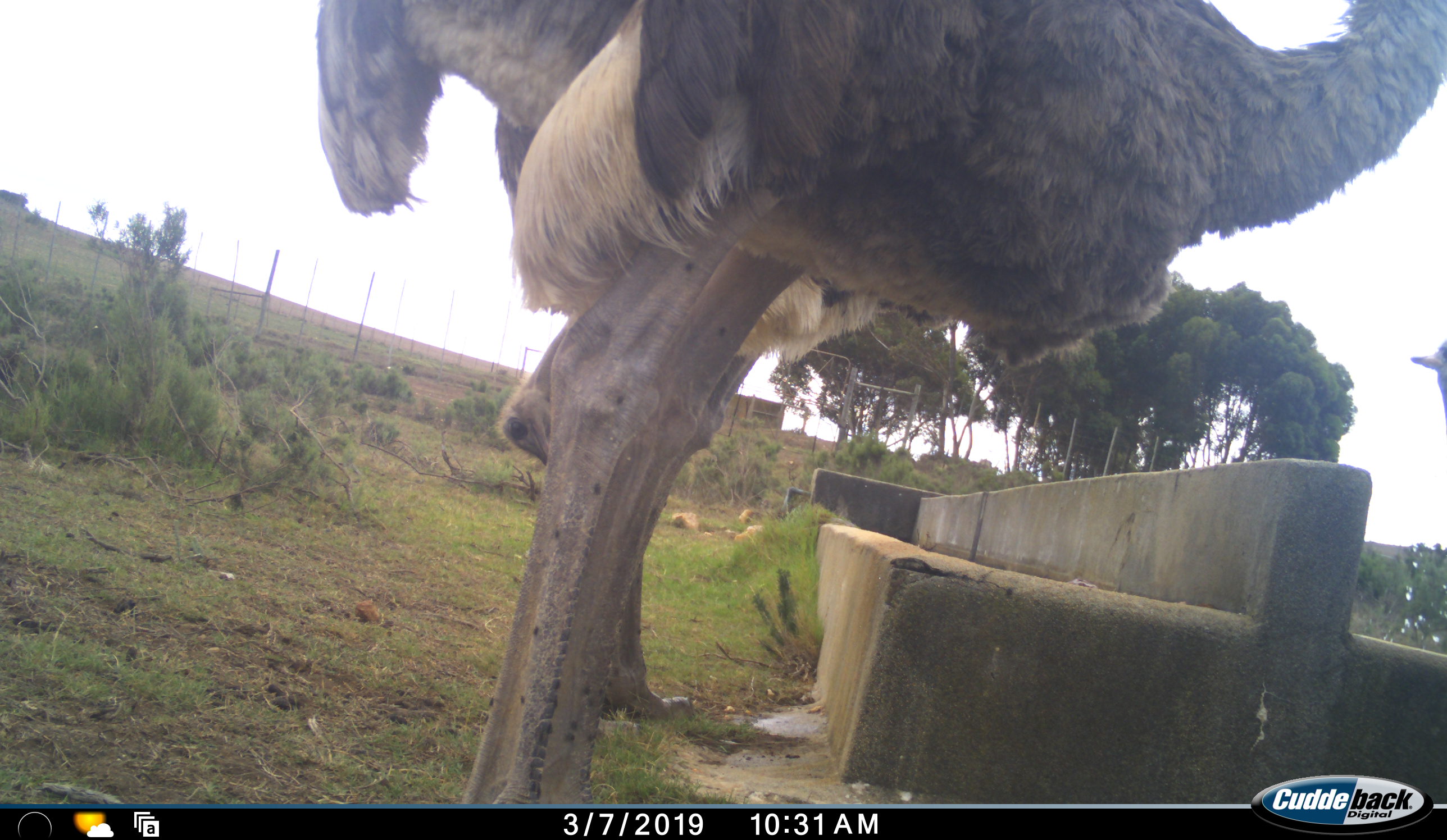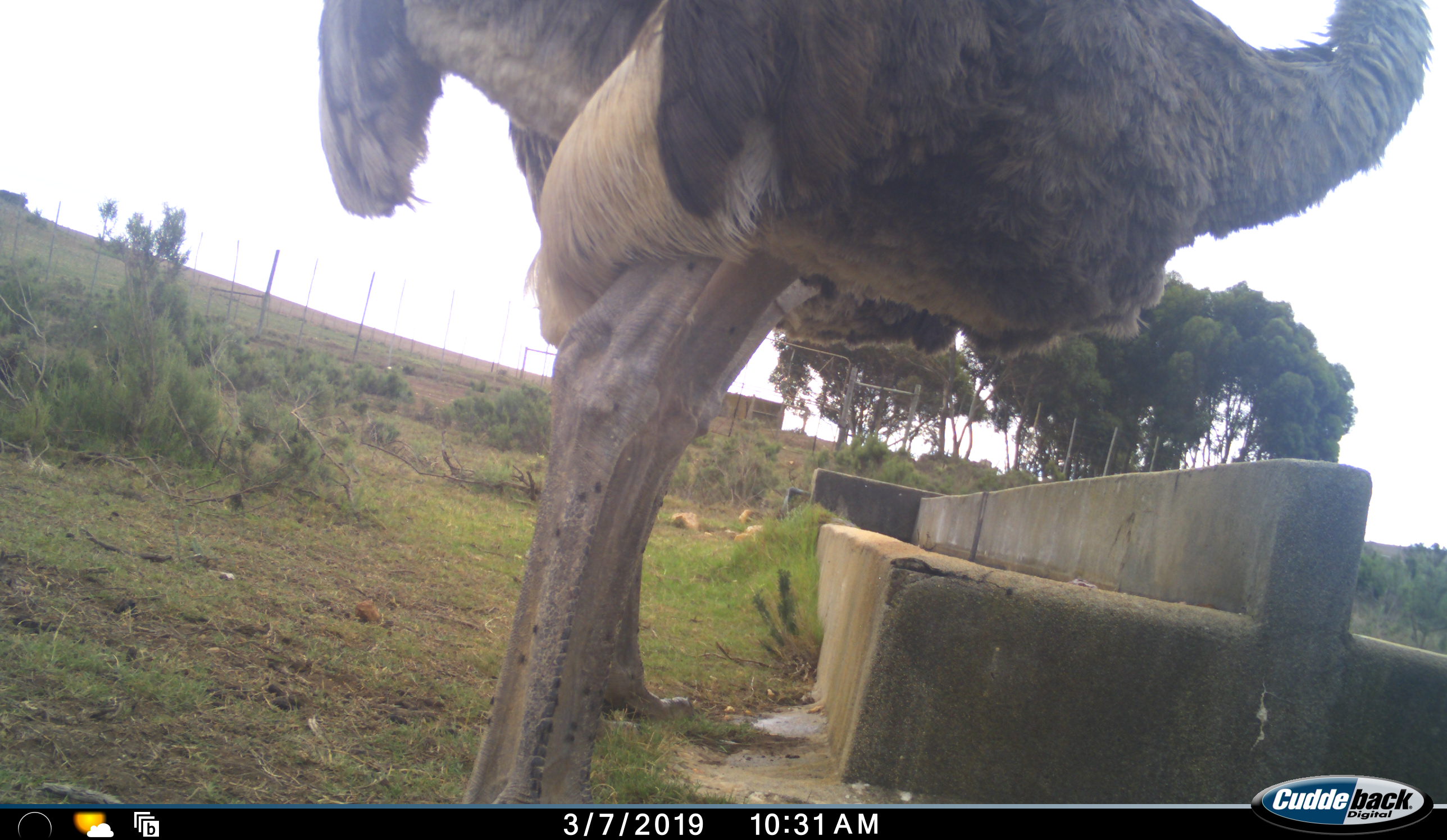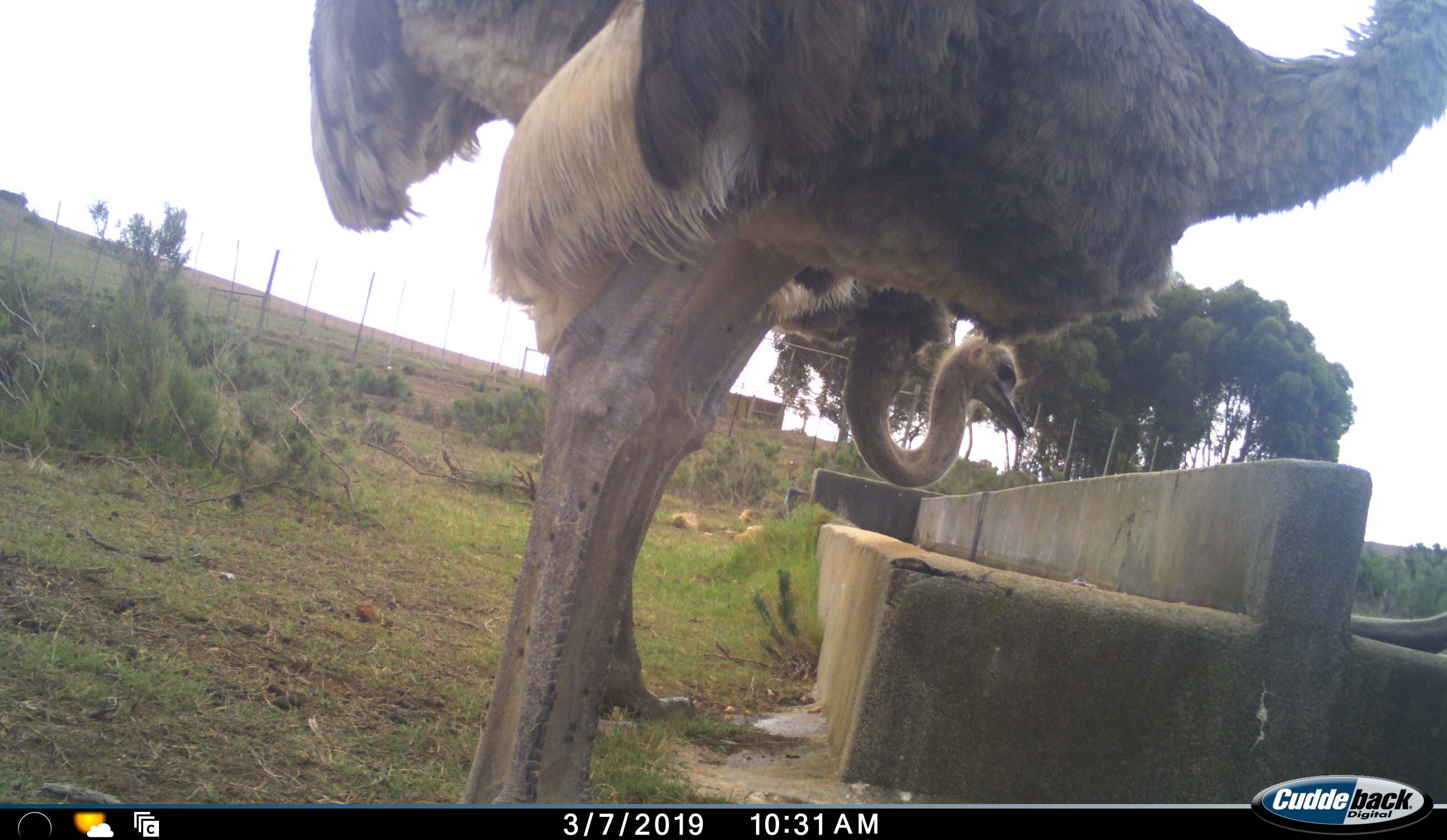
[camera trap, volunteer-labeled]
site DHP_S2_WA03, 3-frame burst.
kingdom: Animalia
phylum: Chordata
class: Aves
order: Struthioniformes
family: Struthionidae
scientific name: Struthionidae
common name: ostrich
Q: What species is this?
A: Ostrich (Struthionidae).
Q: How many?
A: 3.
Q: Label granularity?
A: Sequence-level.